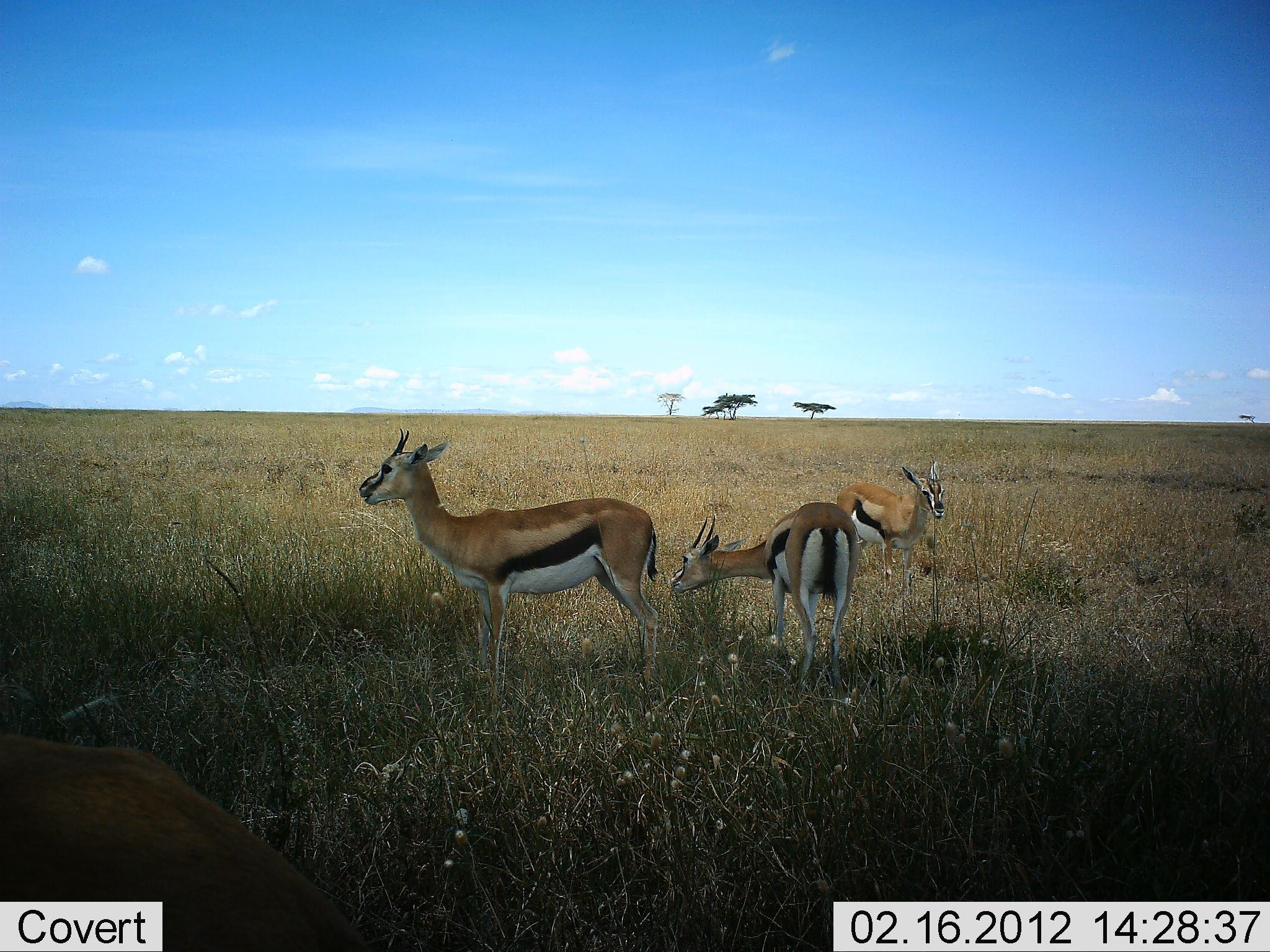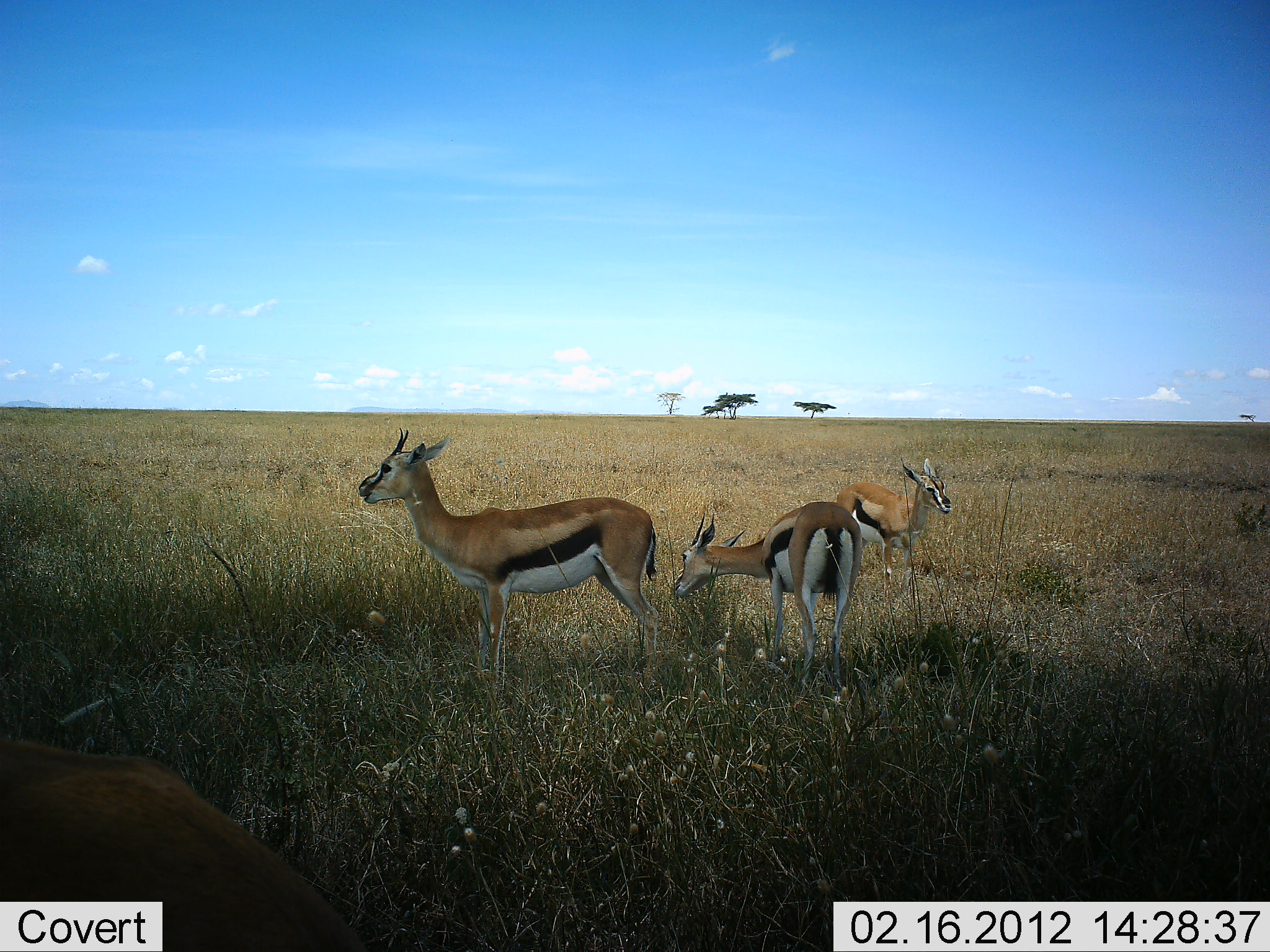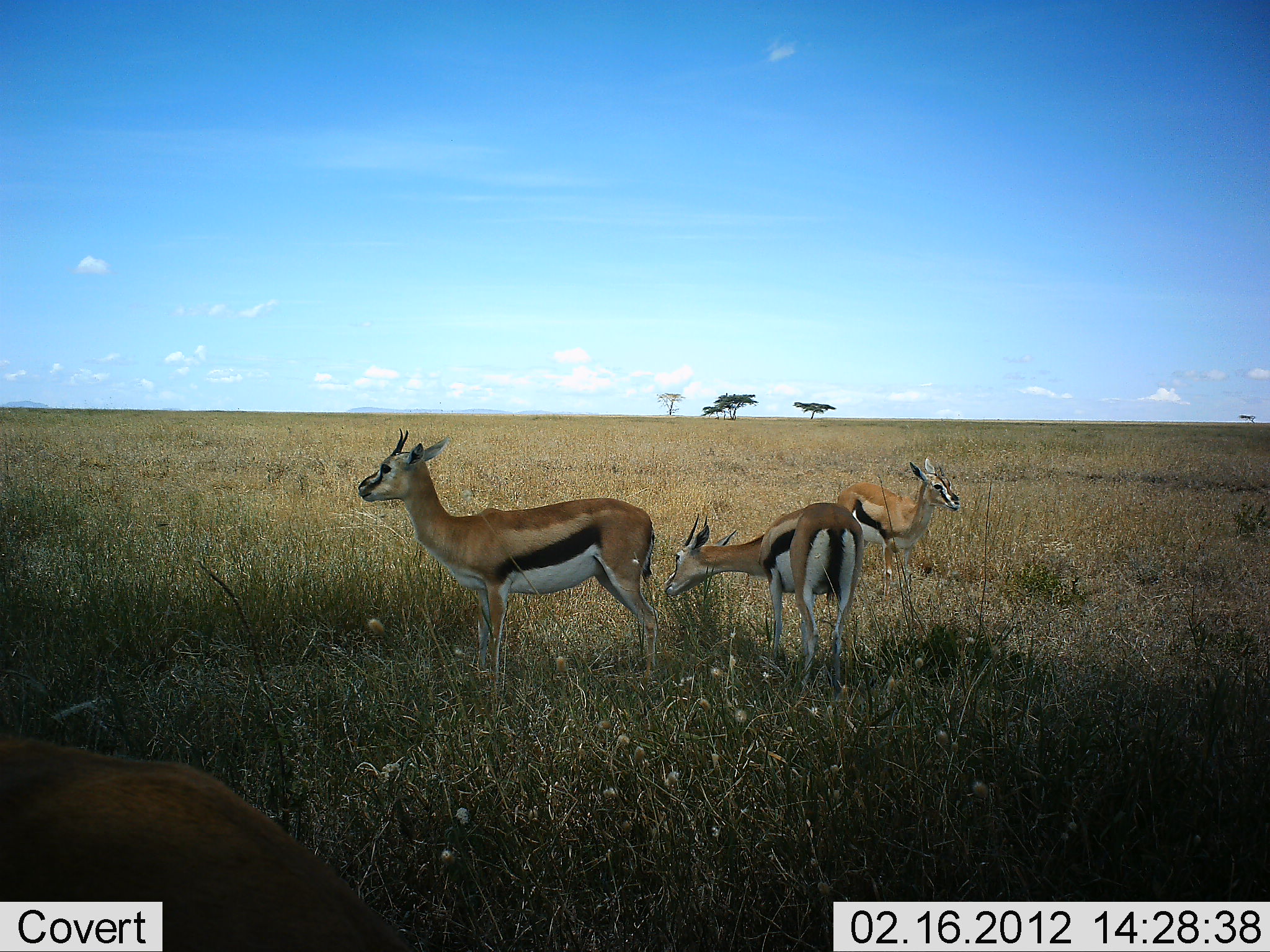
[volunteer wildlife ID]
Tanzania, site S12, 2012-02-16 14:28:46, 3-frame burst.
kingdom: Animalia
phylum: Chordata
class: Mammalia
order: Artiodactyla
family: Bovidae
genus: Eudorcas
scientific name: Eudorcas thomsonii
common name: thomson's gazelle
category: gazellethomsons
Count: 4.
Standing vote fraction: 96%.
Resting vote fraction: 4%.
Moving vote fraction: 4%.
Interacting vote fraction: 4%.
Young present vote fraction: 8%.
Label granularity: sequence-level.